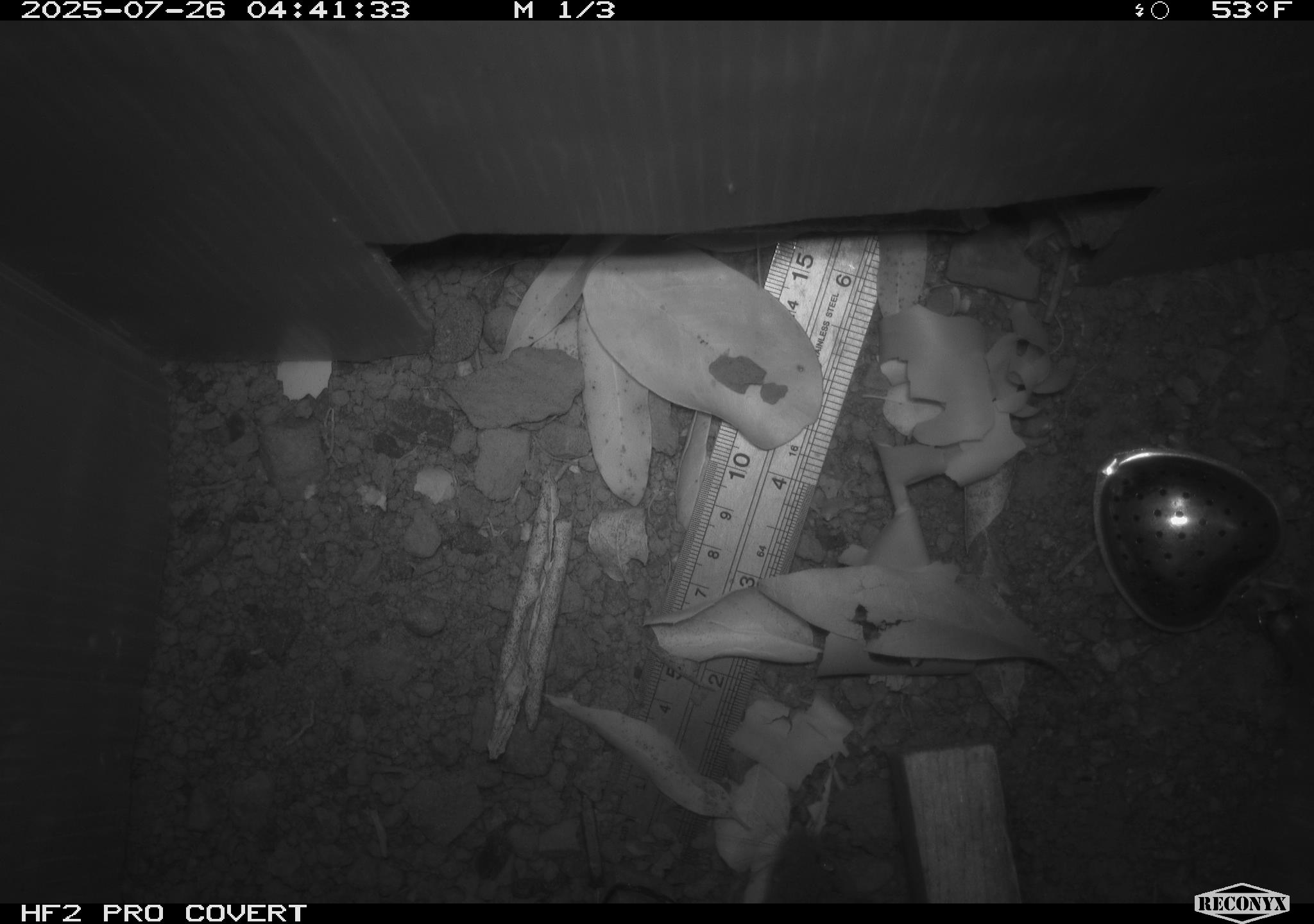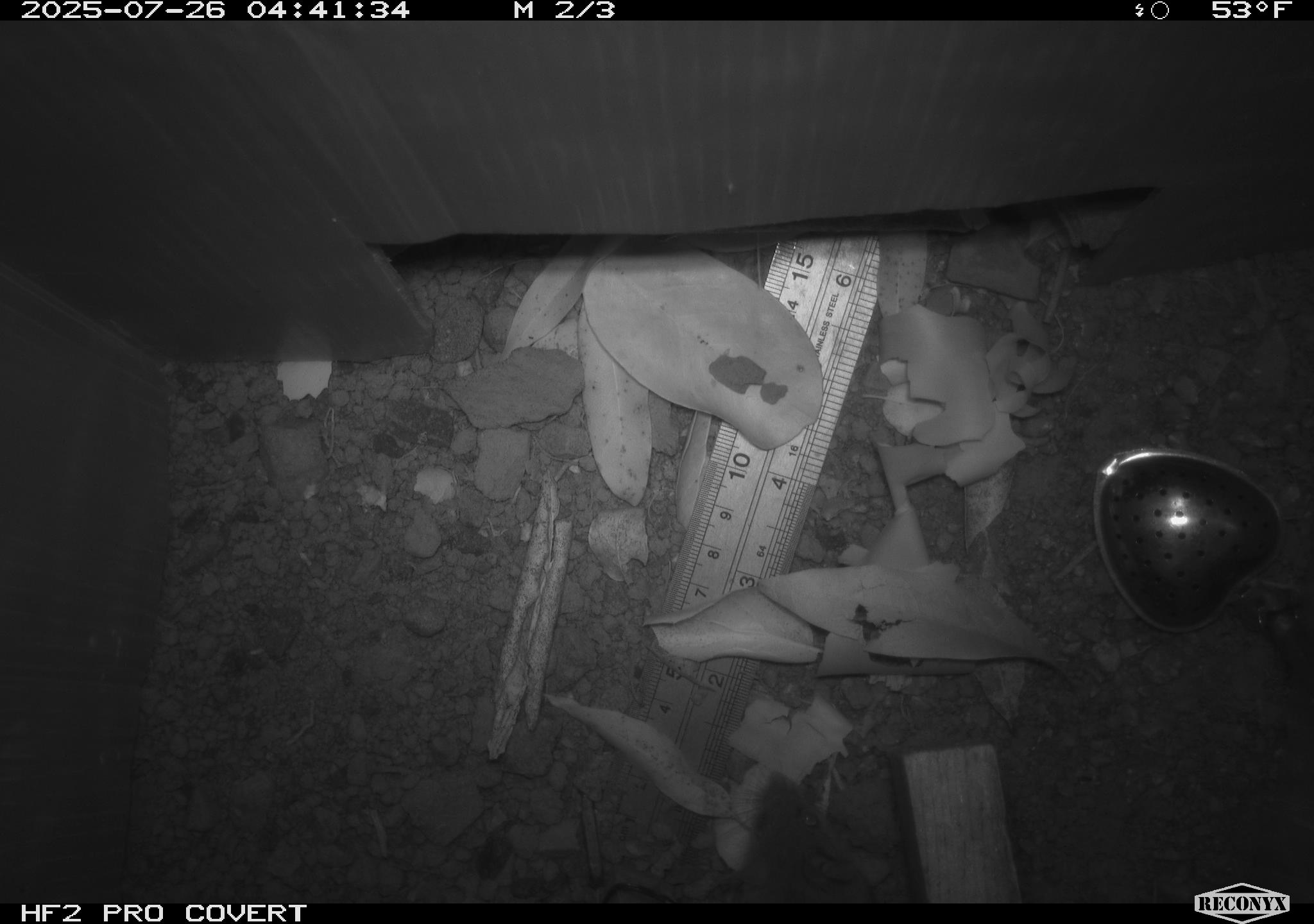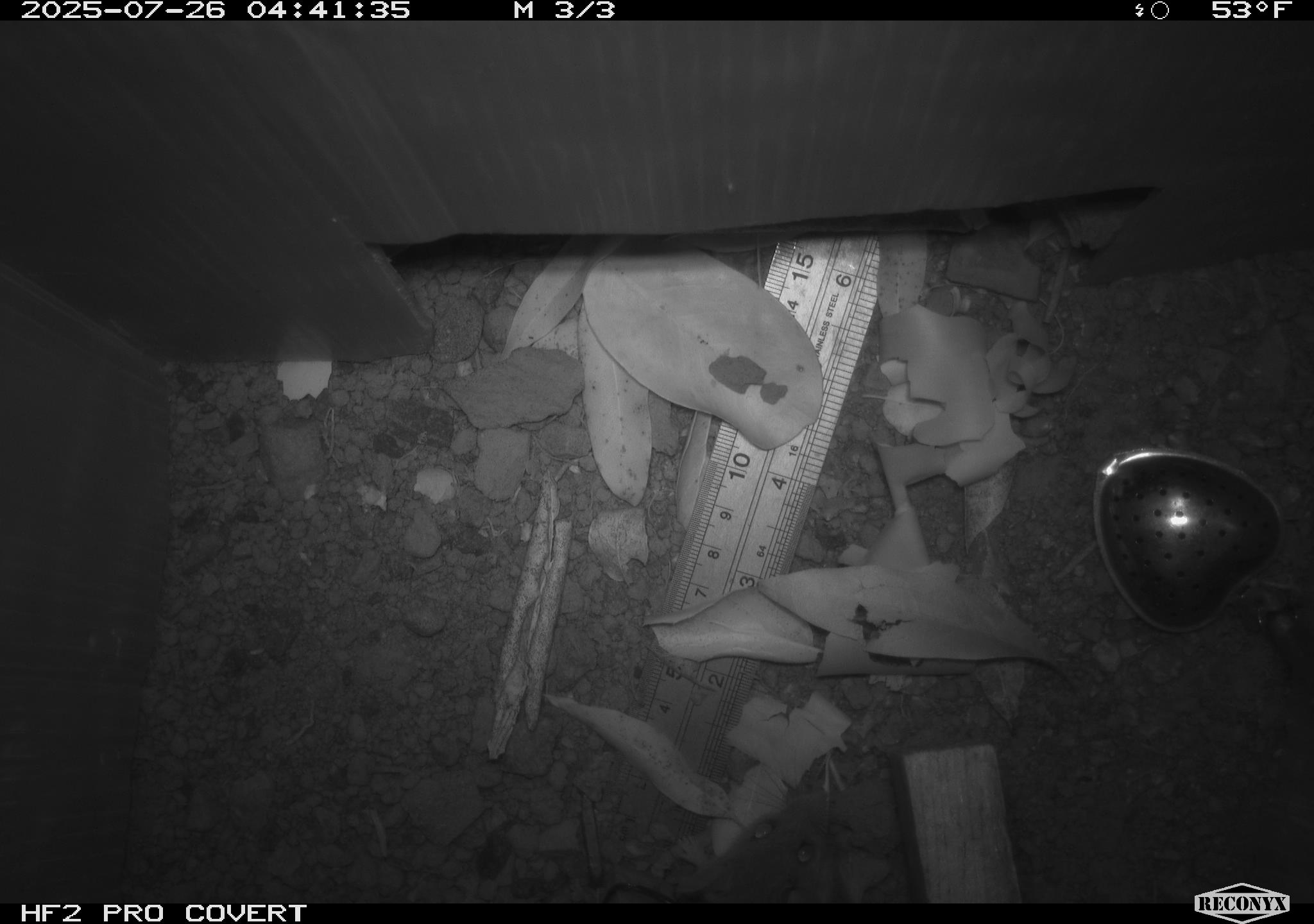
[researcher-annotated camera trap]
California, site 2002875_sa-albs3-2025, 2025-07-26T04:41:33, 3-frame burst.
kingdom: Animalia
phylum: Chordata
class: Mammalia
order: Rodentia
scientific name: Rodentia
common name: mouse species